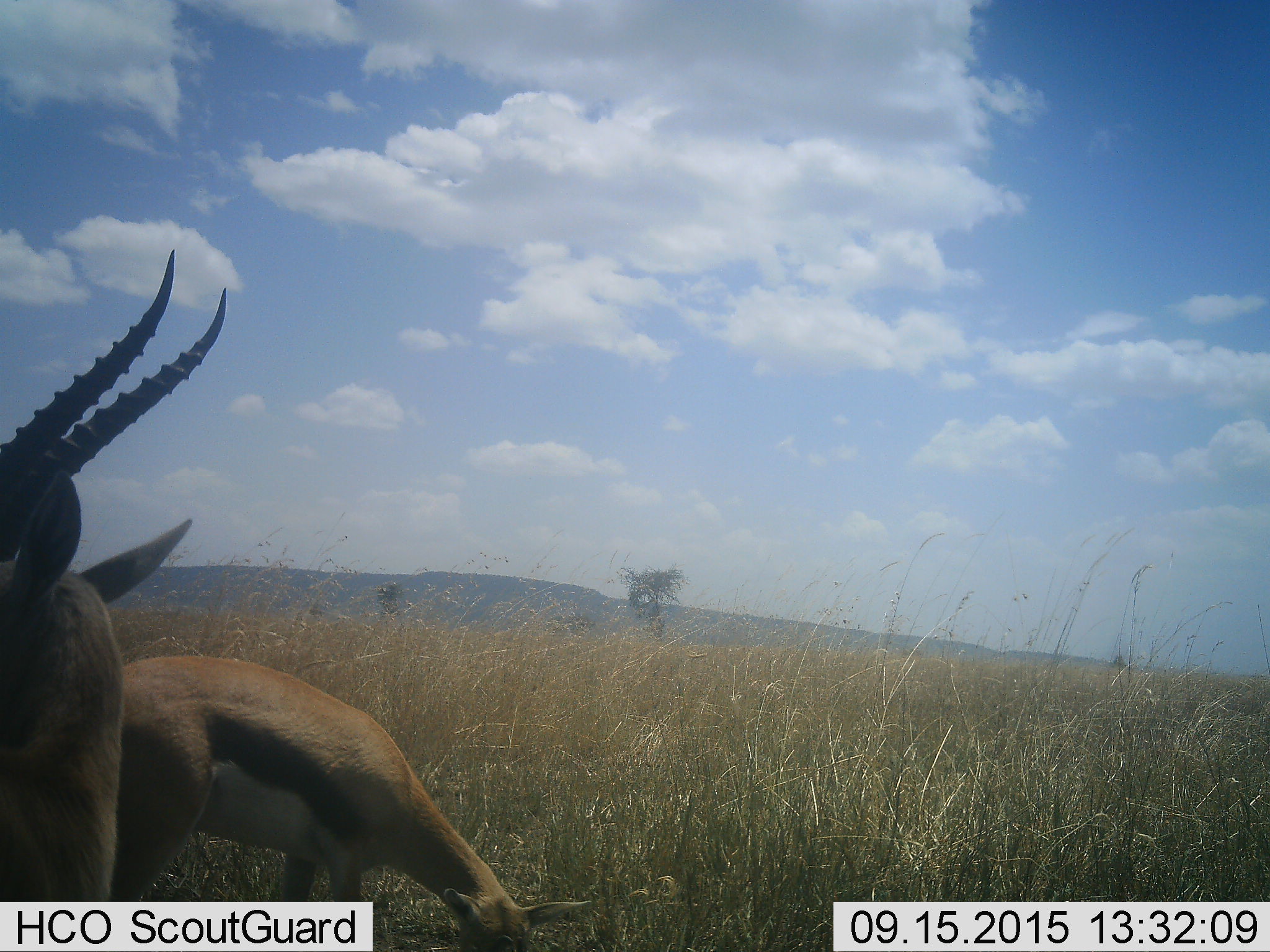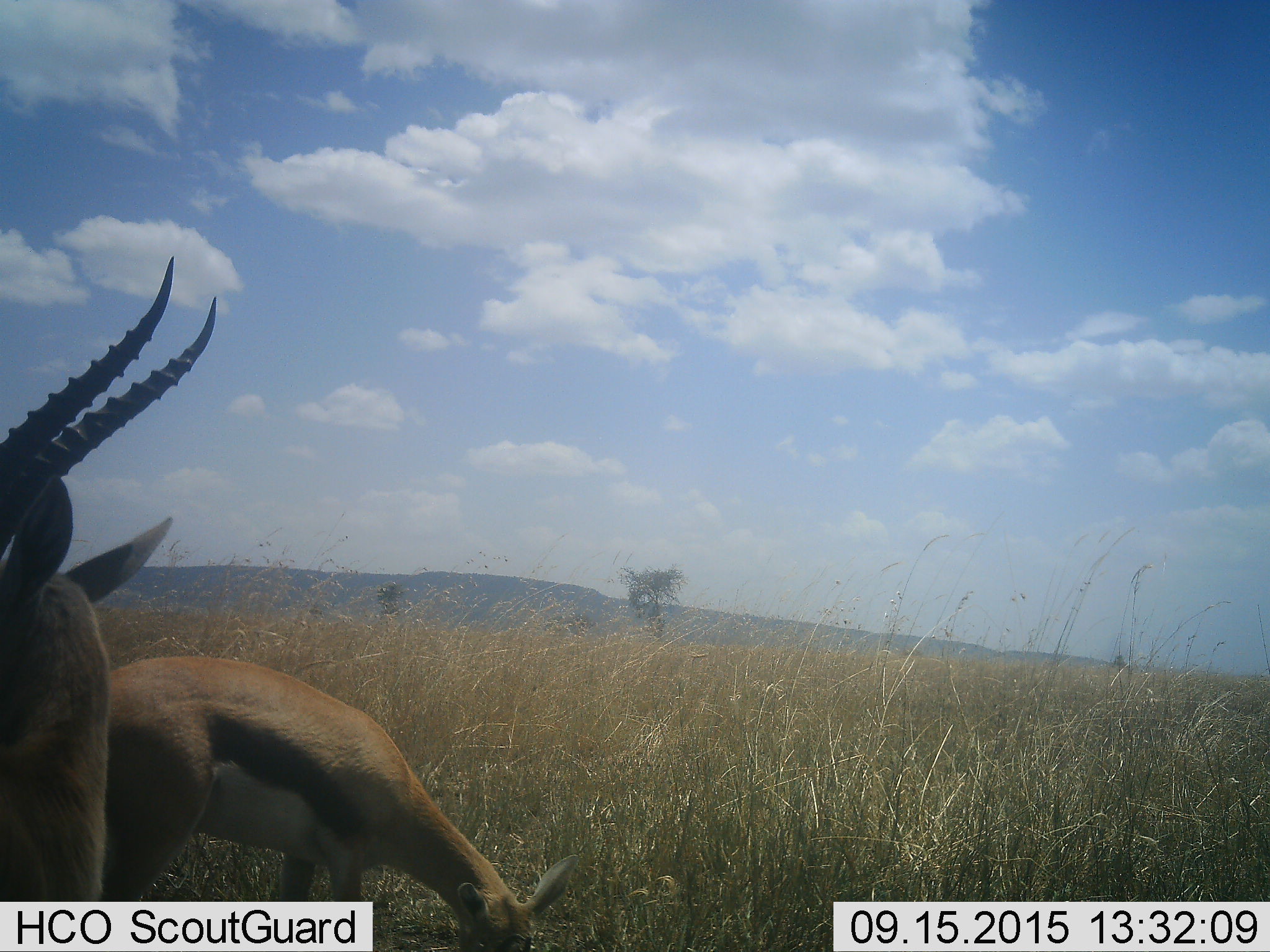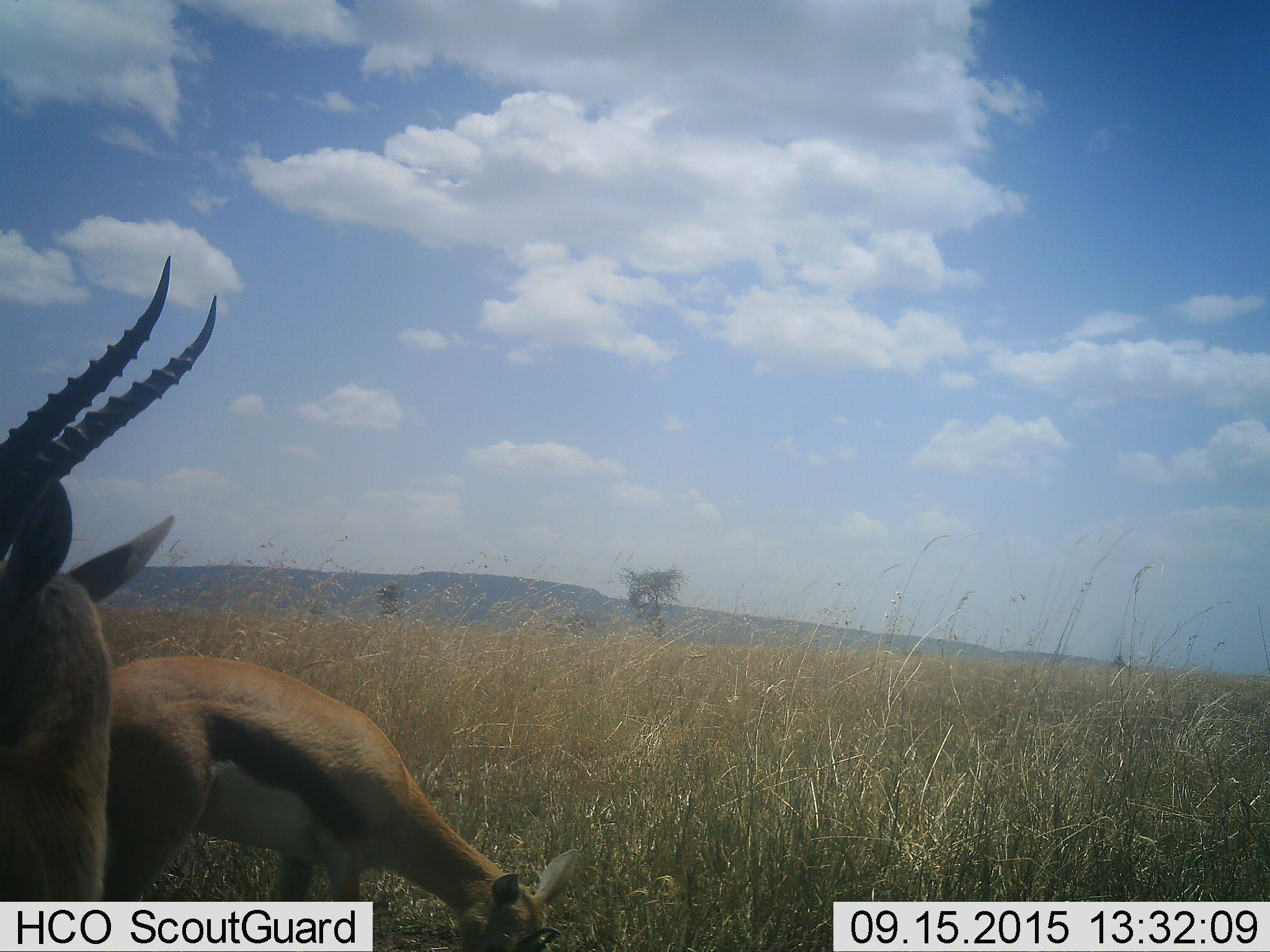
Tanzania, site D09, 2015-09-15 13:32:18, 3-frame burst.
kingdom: Animalia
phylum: Chordata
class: Mammalia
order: Artiodactyla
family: Bovidae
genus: Eudorcas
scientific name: Eudorcas thomsonii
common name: thomson's gazelle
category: gazellethomsons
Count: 2.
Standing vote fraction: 87%.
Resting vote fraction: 0%.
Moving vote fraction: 7%.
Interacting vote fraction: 0%.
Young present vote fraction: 7%.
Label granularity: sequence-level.